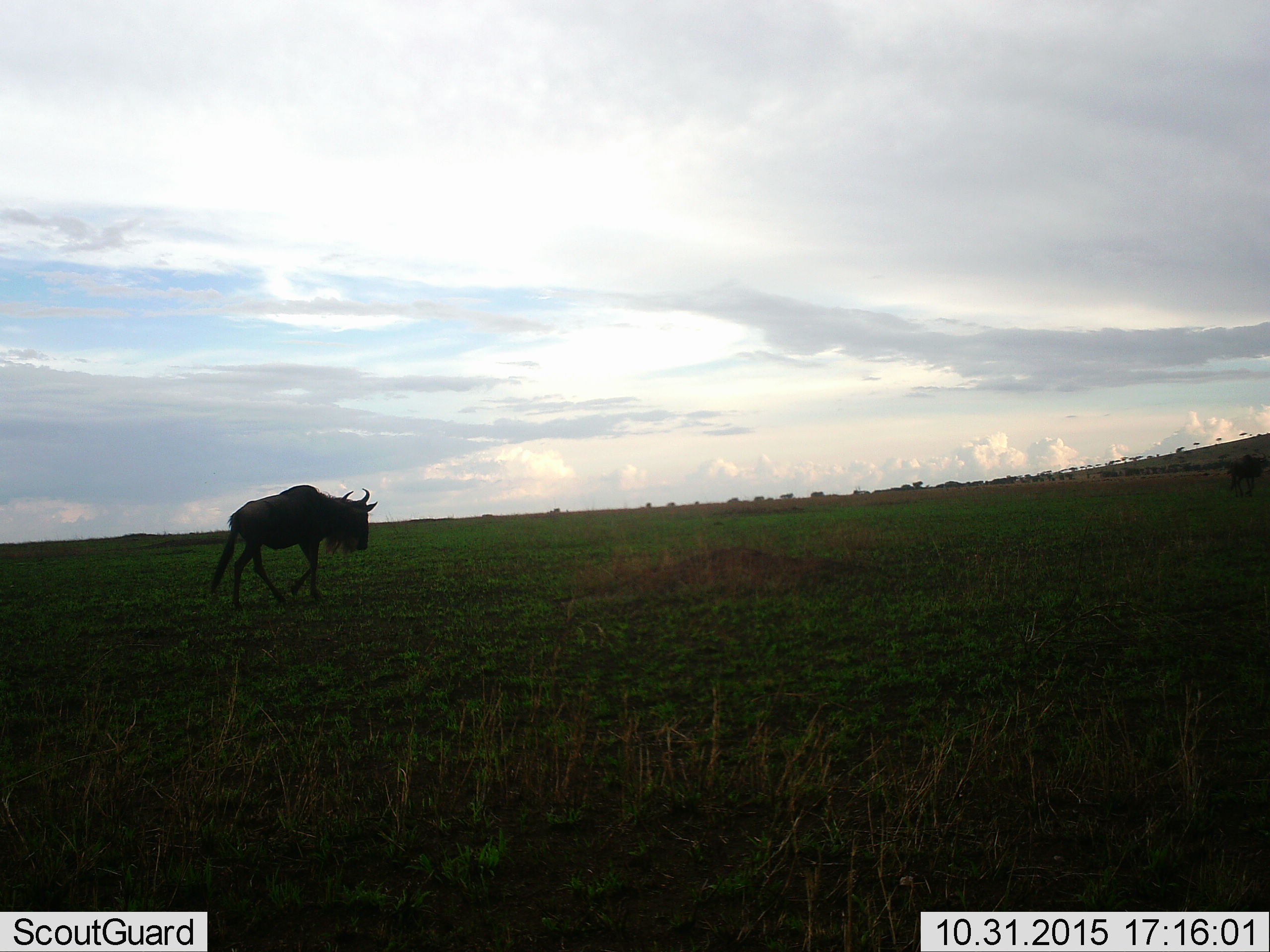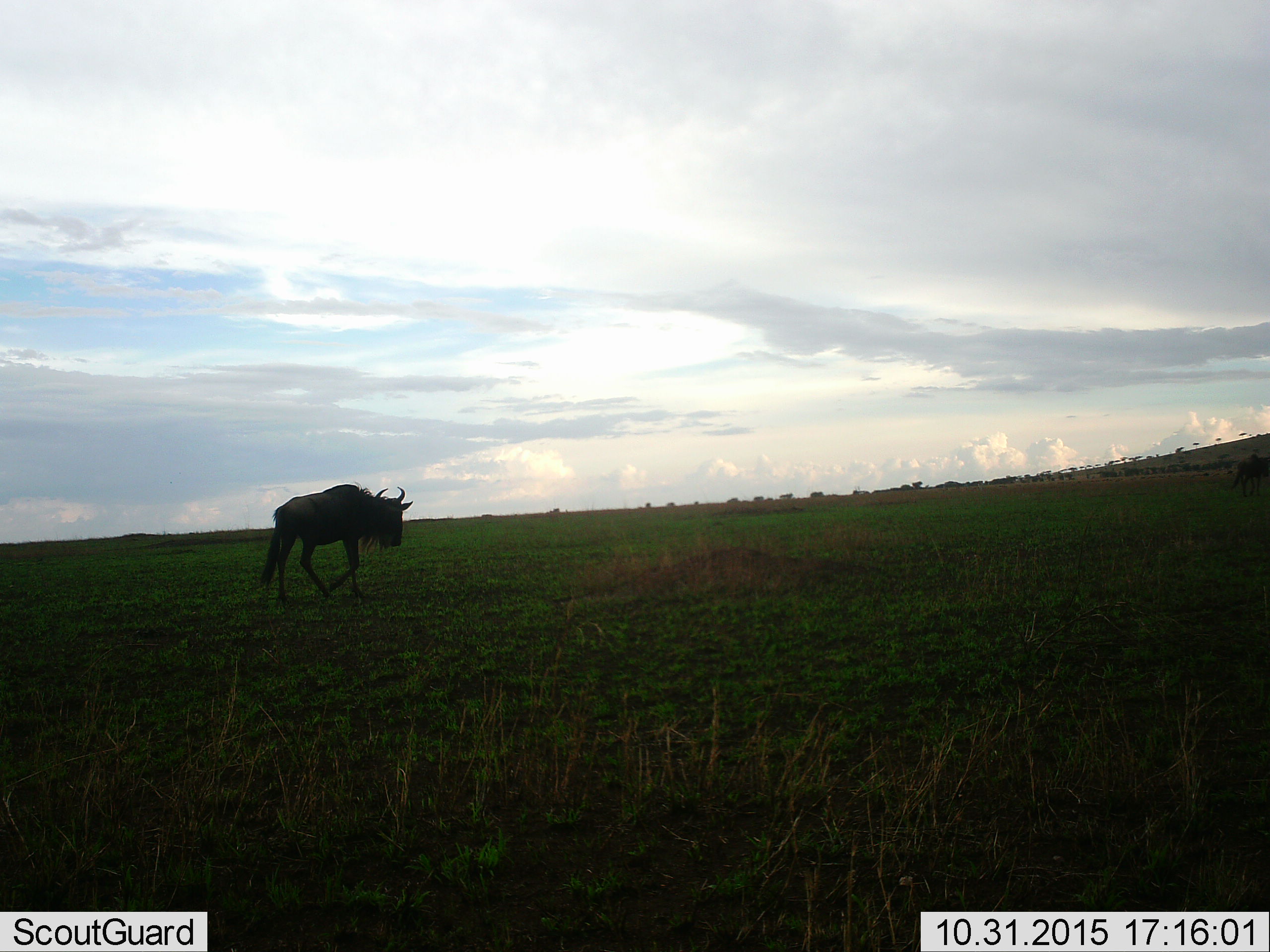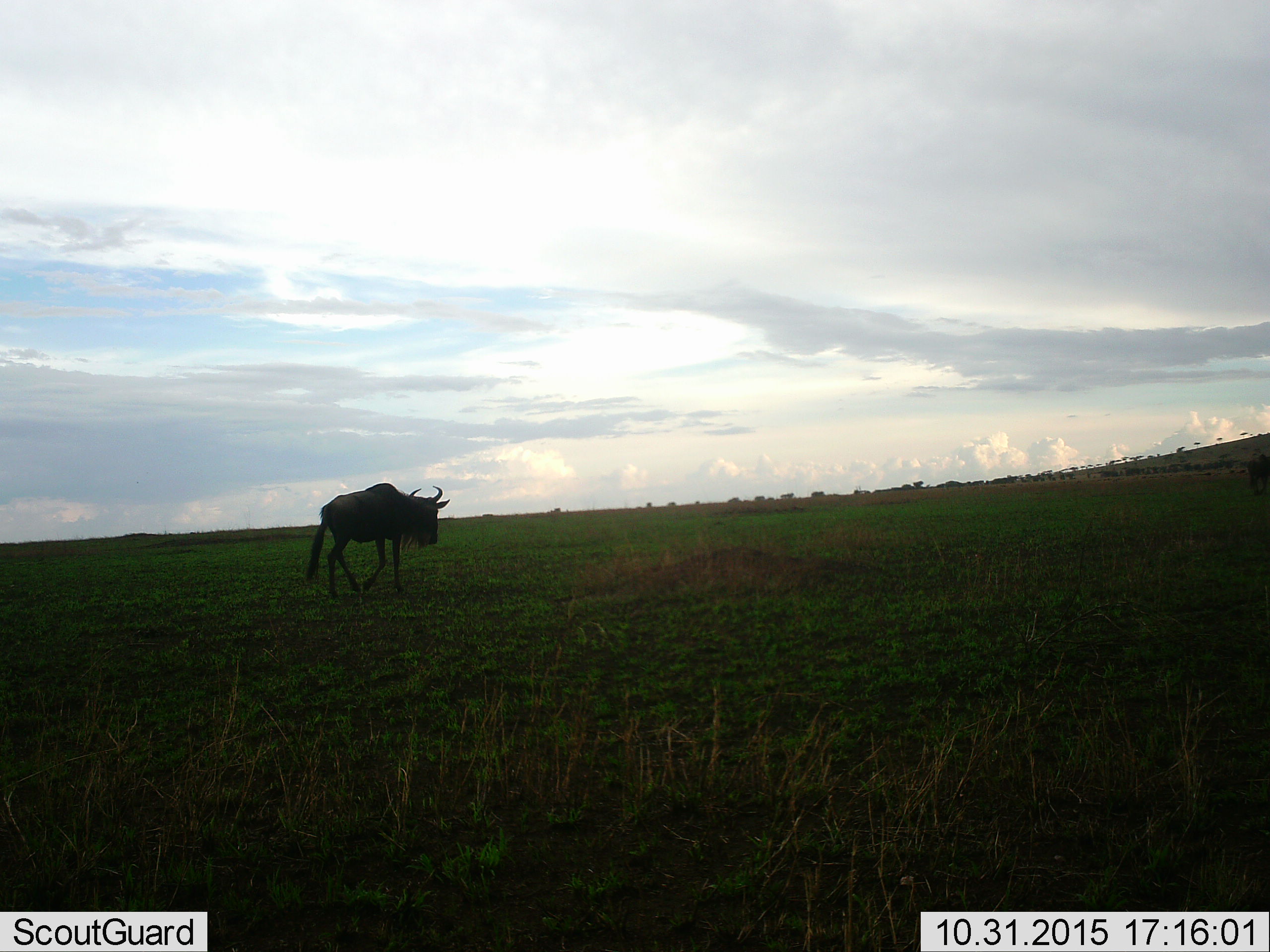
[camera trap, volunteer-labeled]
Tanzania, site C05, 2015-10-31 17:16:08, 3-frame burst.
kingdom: Animalia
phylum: Chordata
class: Mammalia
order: Artiodactyla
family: Bovidae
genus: Connochaetes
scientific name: Connochaetes taurinus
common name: blue wildebeest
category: wildebeest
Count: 1.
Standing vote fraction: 0%.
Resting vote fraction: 0%.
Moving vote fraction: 100%.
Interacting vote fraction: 0%.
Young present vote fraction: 0%.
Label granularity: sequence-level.